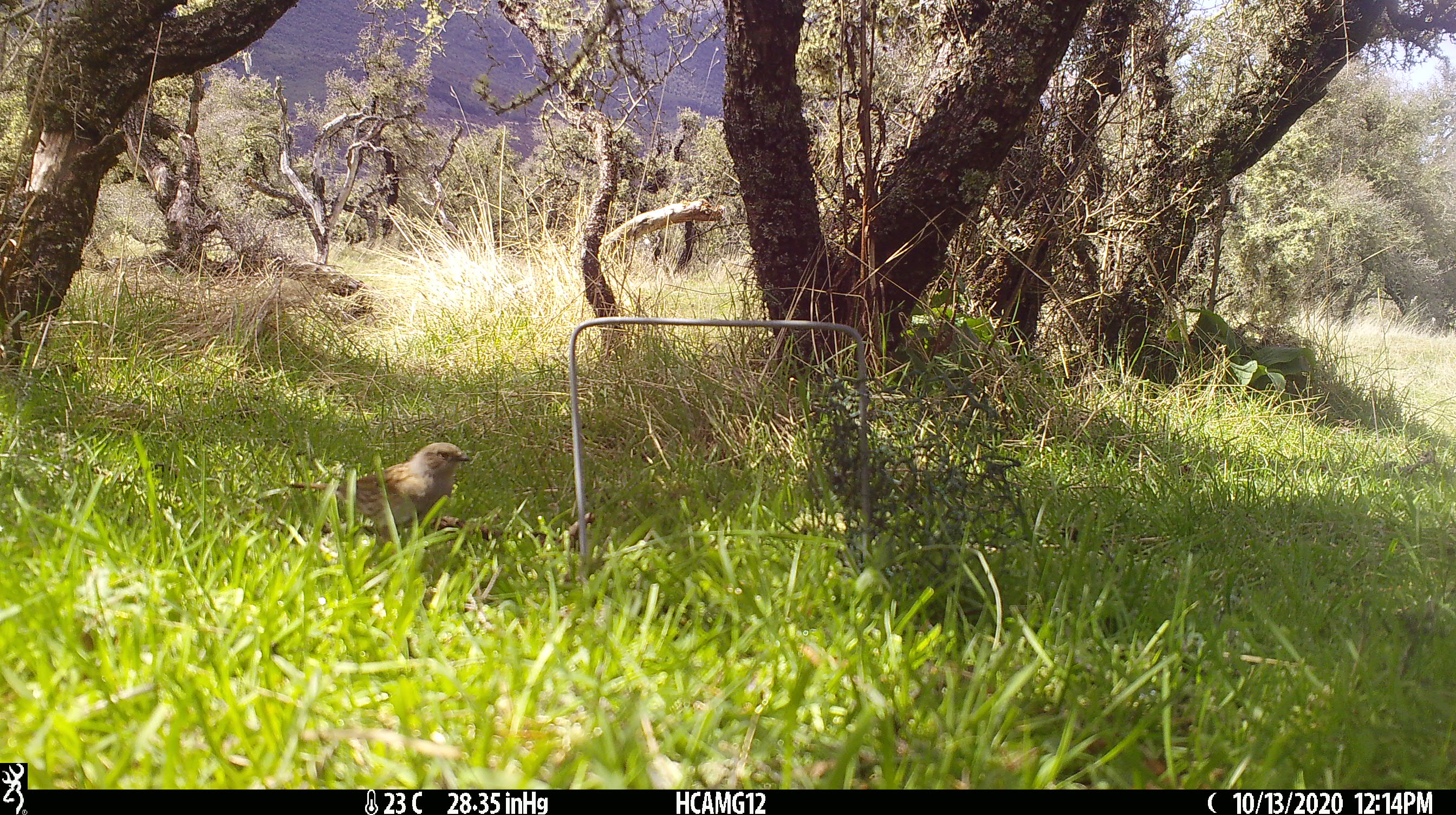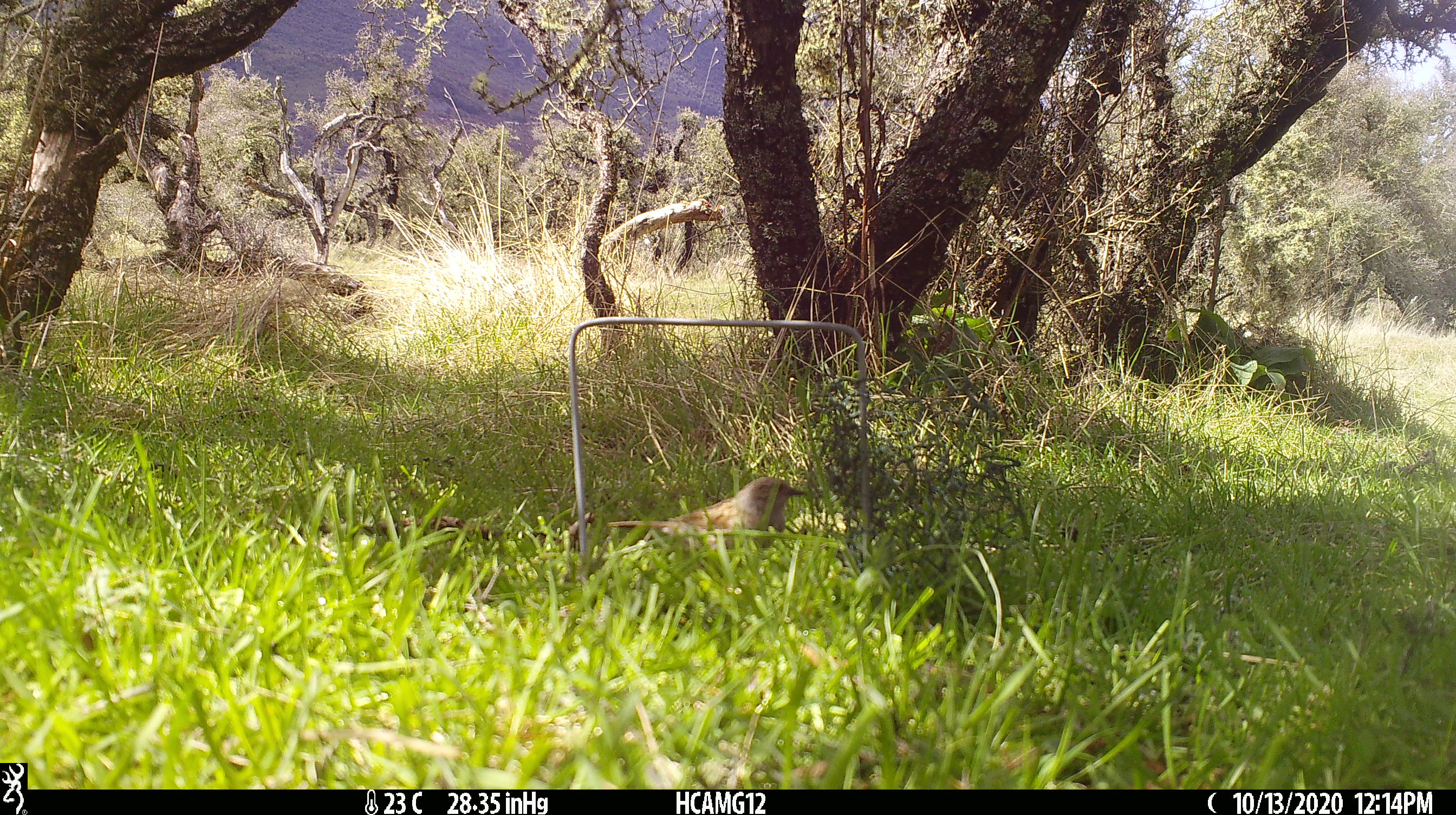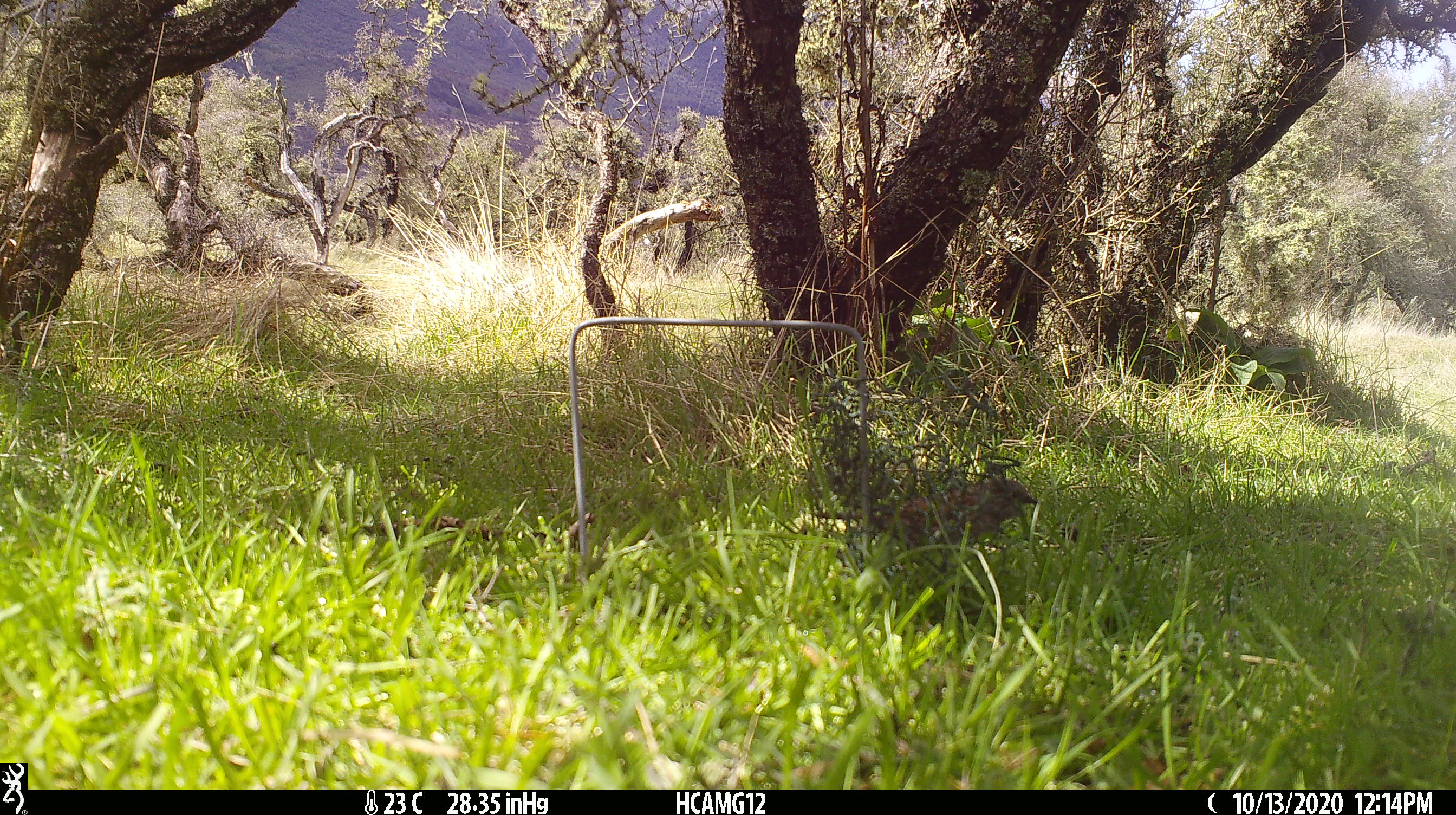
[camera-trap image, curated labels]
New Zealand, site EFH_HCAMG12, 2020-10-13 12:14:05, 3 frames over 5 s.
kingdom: Animalia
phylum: Chordata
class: Aves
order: Passeriformes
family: Prunellidae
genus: Prunella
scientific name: Prunella modularis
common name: dunnock